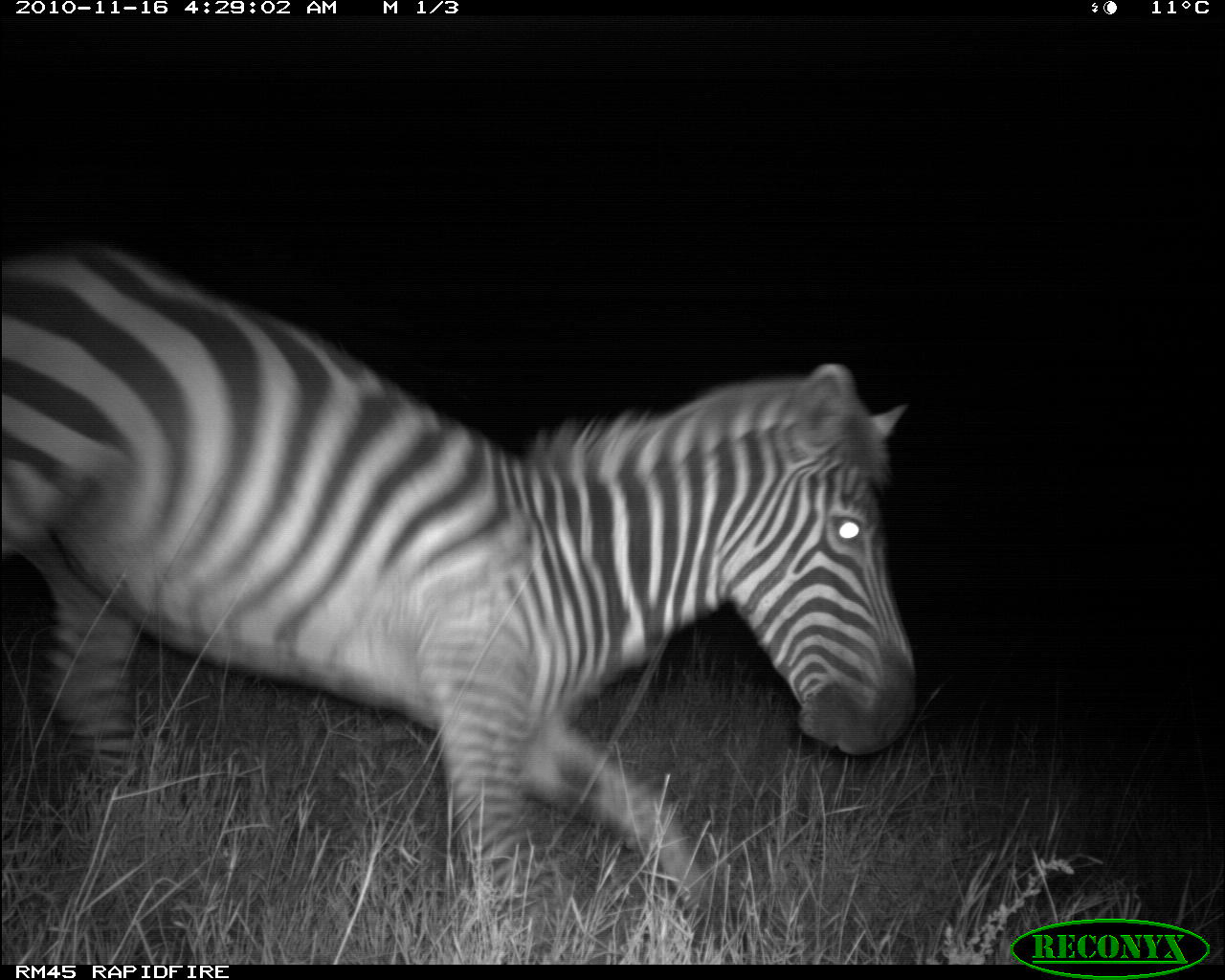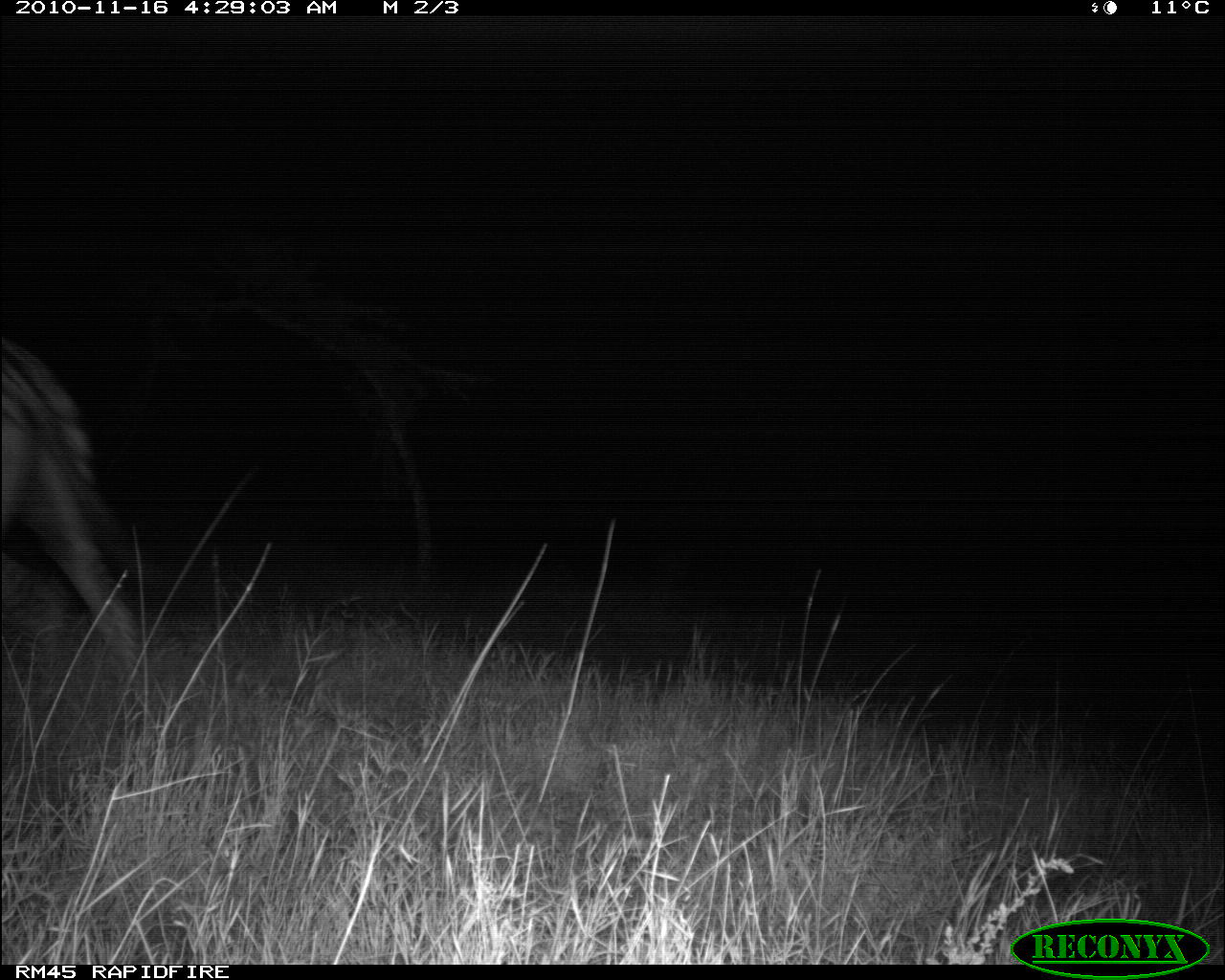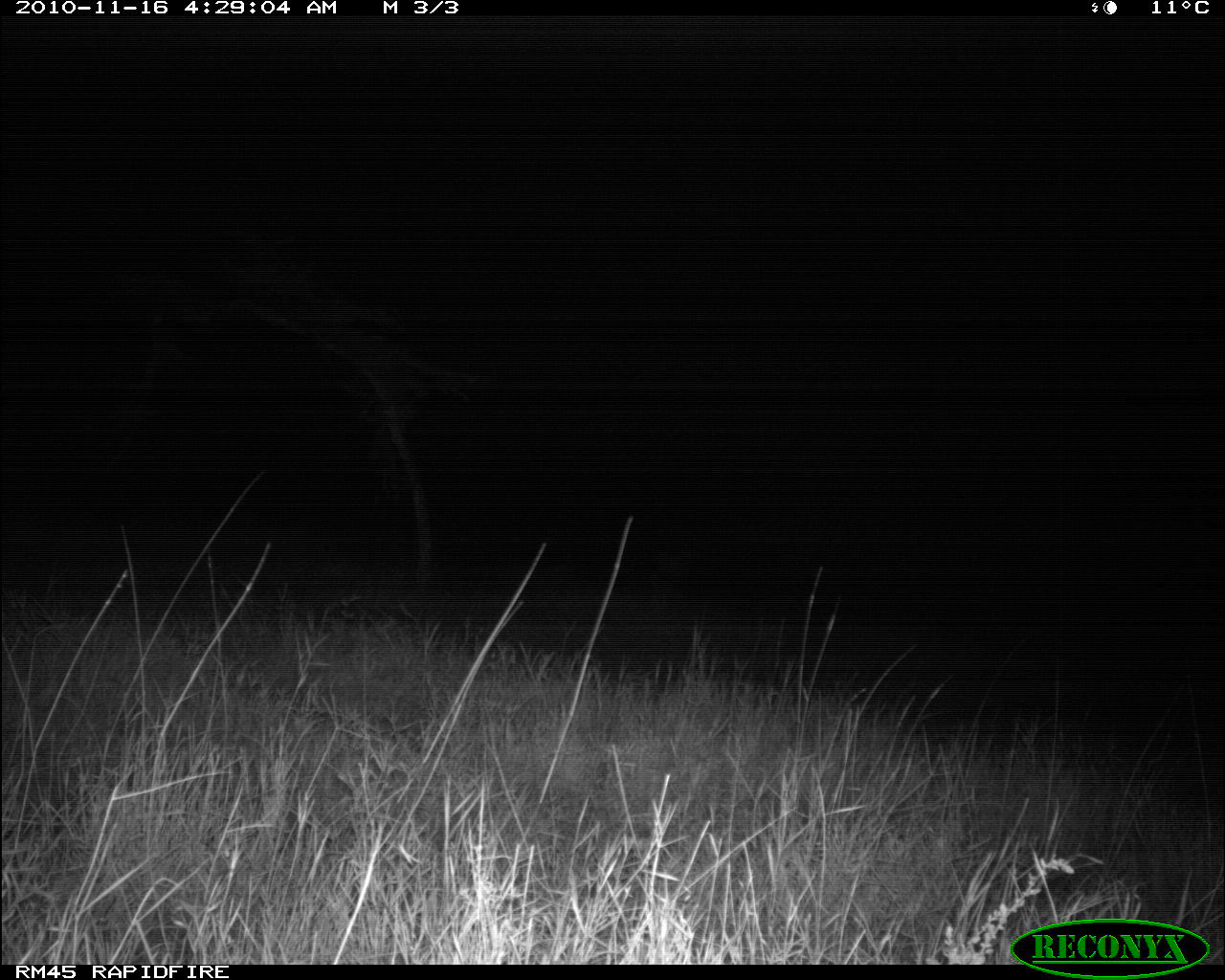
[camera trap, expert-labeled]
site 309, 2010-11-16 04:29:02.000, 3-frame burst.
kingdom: Animalia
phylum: Chordata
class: Mammalia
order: Perissodactyla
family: Equidae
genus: Equus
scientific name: Equus quagga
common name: plains zebra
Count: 1.